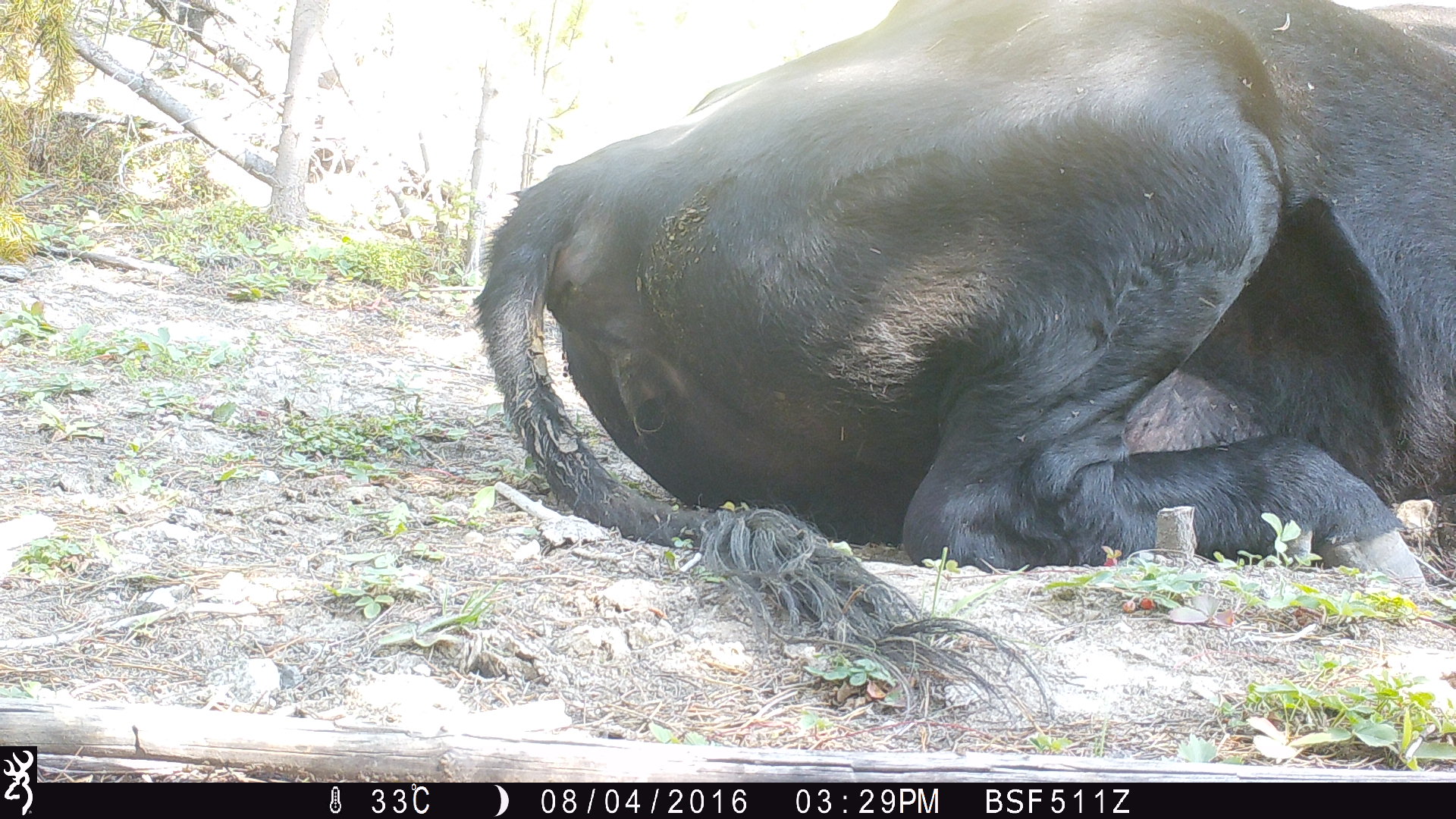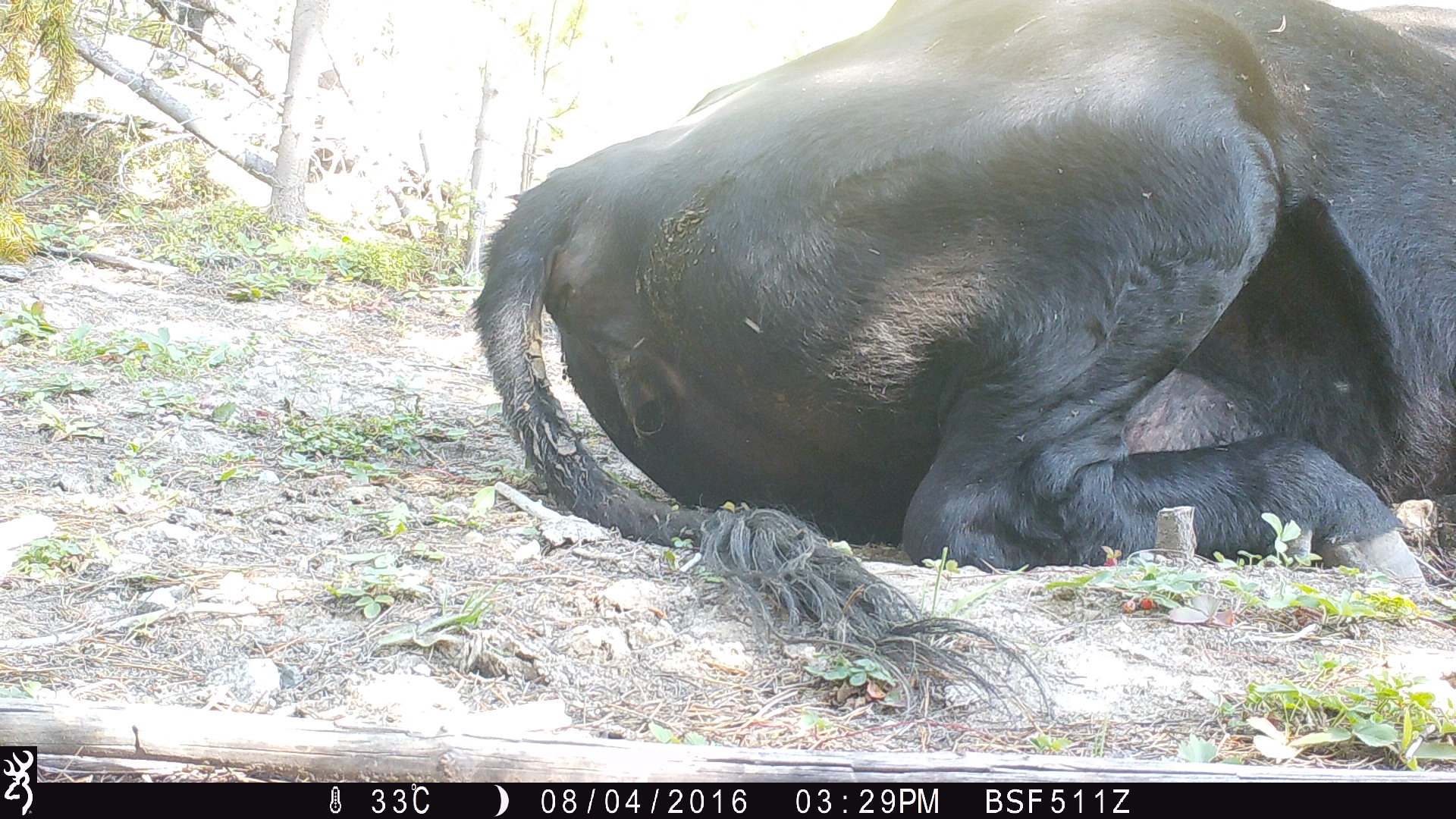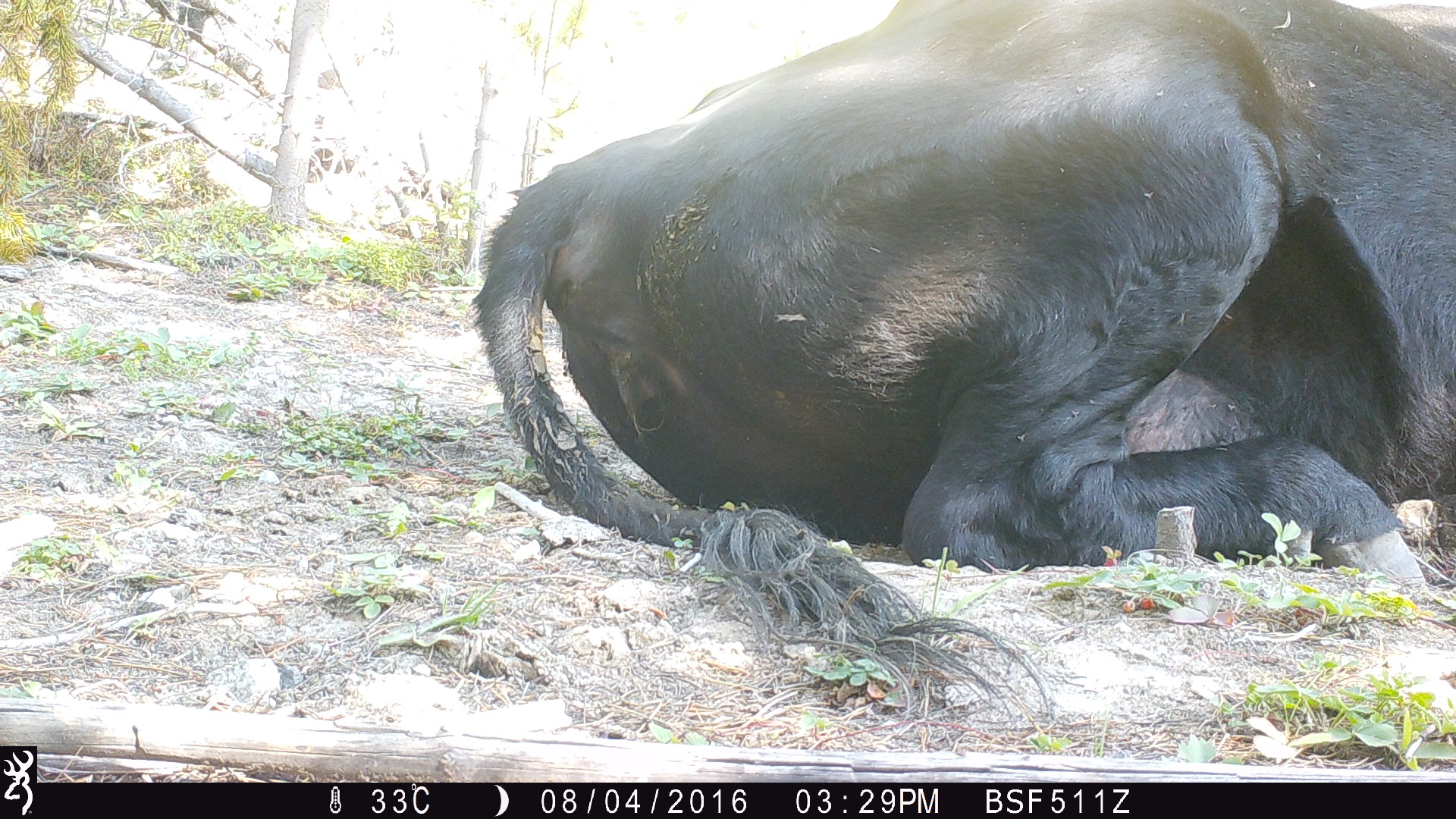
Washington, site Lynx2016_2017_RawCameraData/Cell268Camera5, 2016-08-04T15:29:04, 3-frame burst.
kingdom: Animalia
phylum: Chordata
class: Mammalia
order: Artiodactyla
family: Bovidae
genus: Bos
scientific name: Bos taurus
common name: domestic cattle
Domestic cattle (Bos taurus). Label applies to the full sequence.